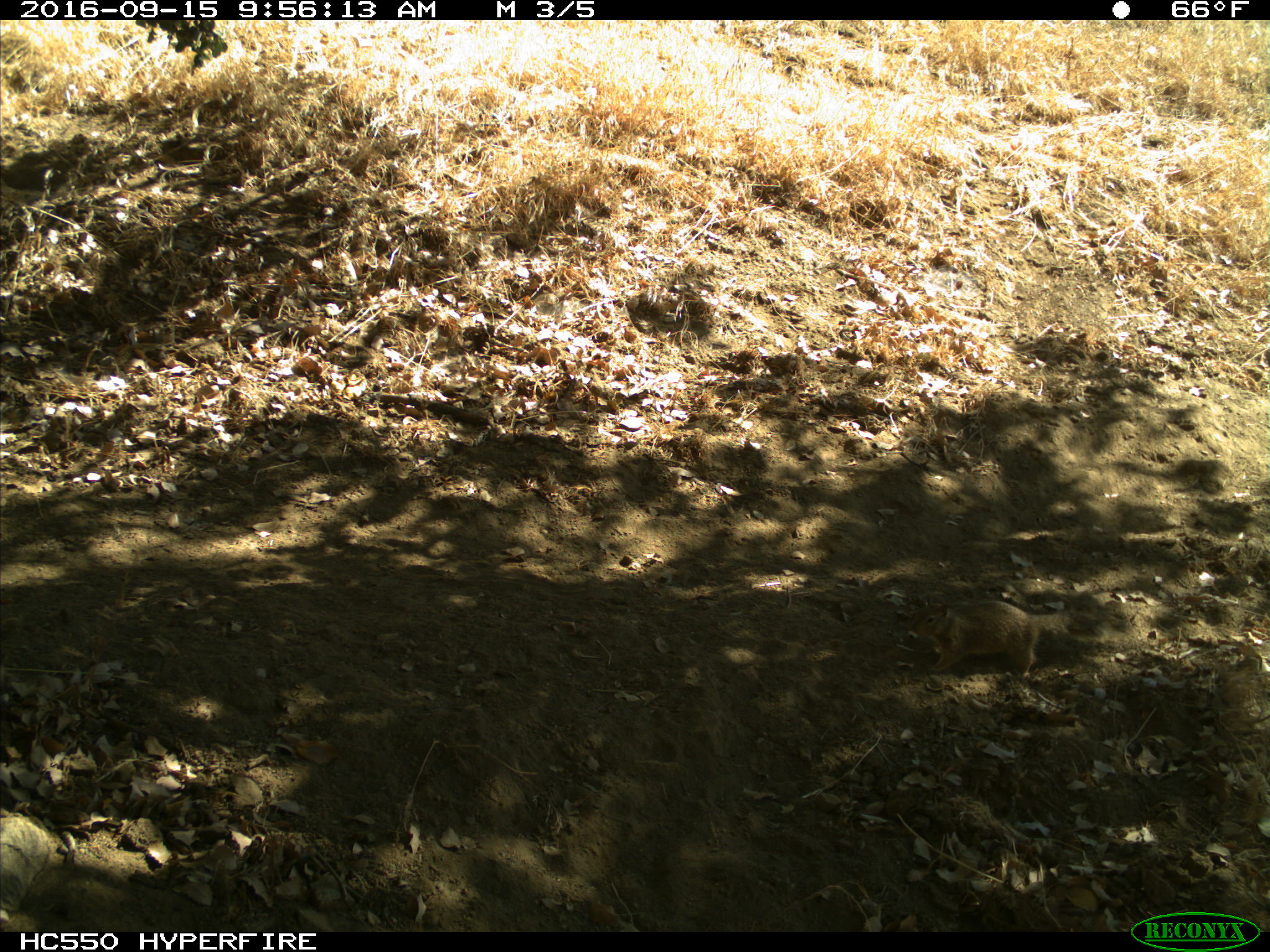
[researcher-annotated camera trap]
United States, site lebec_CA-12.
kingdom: Animalia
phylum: Chordata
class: Mammalia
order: Rodentia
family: Sciuridae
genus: Otospermophilus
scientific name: Otospermophilus beecheyi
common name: california ground squirrel